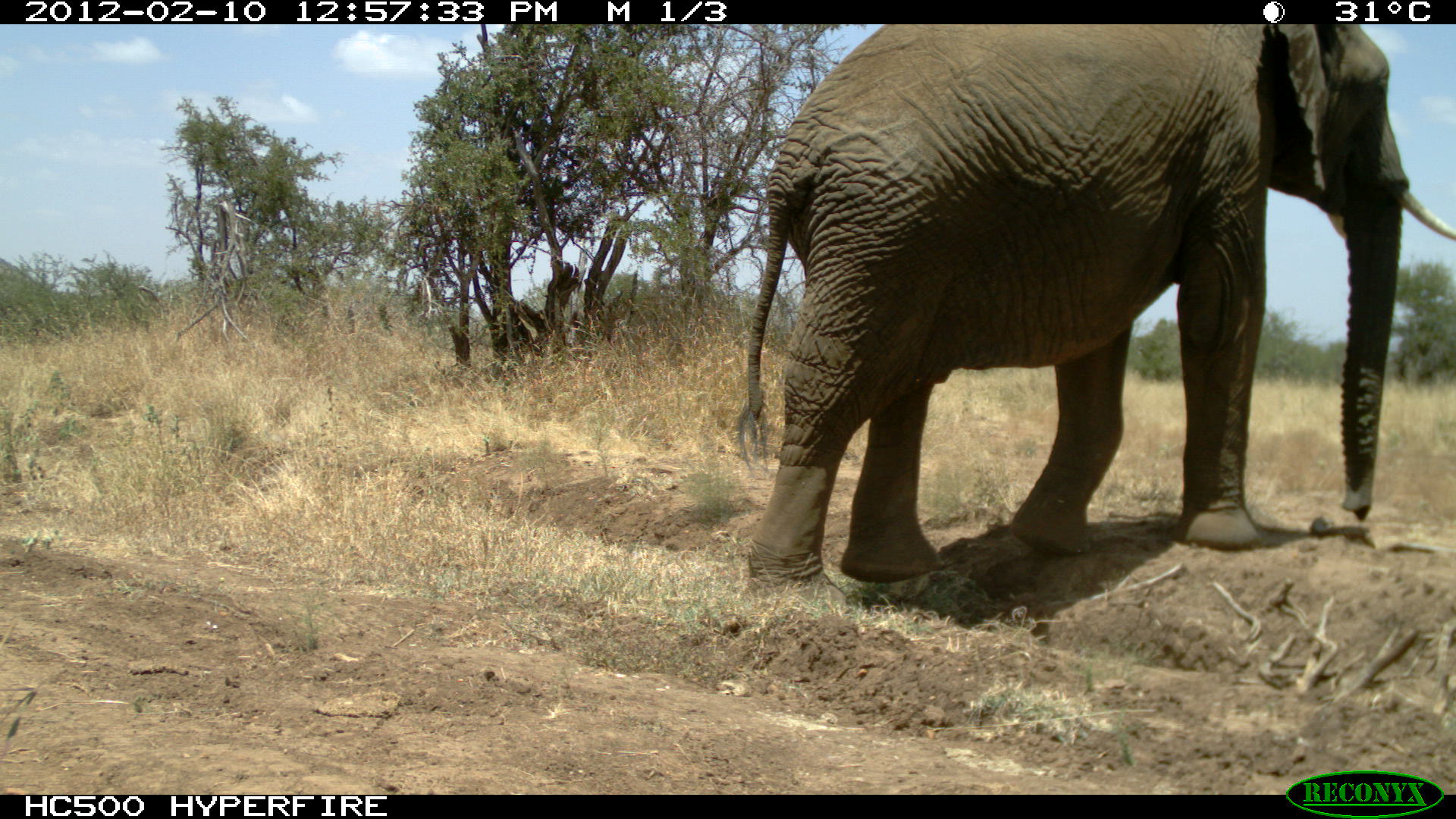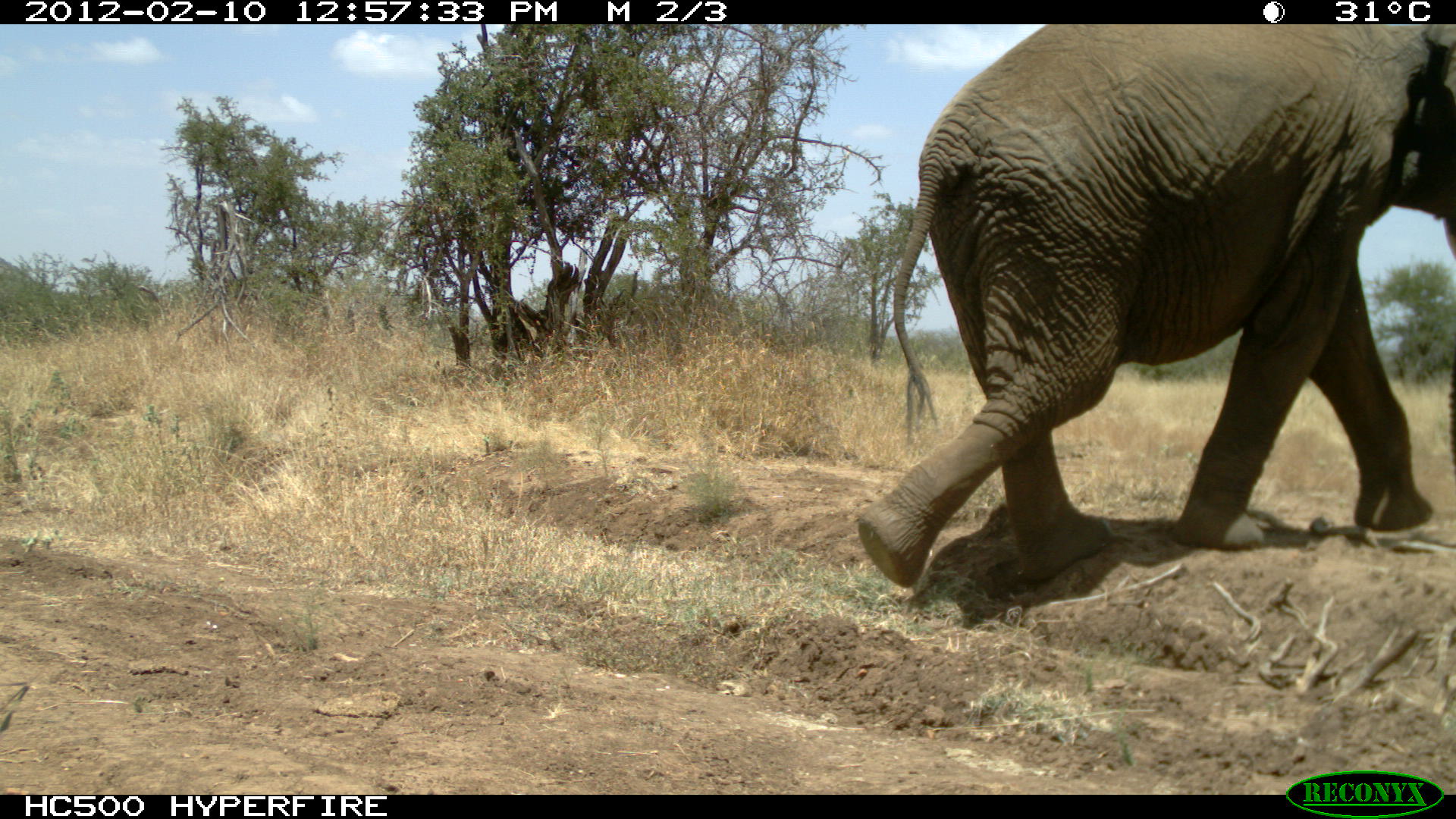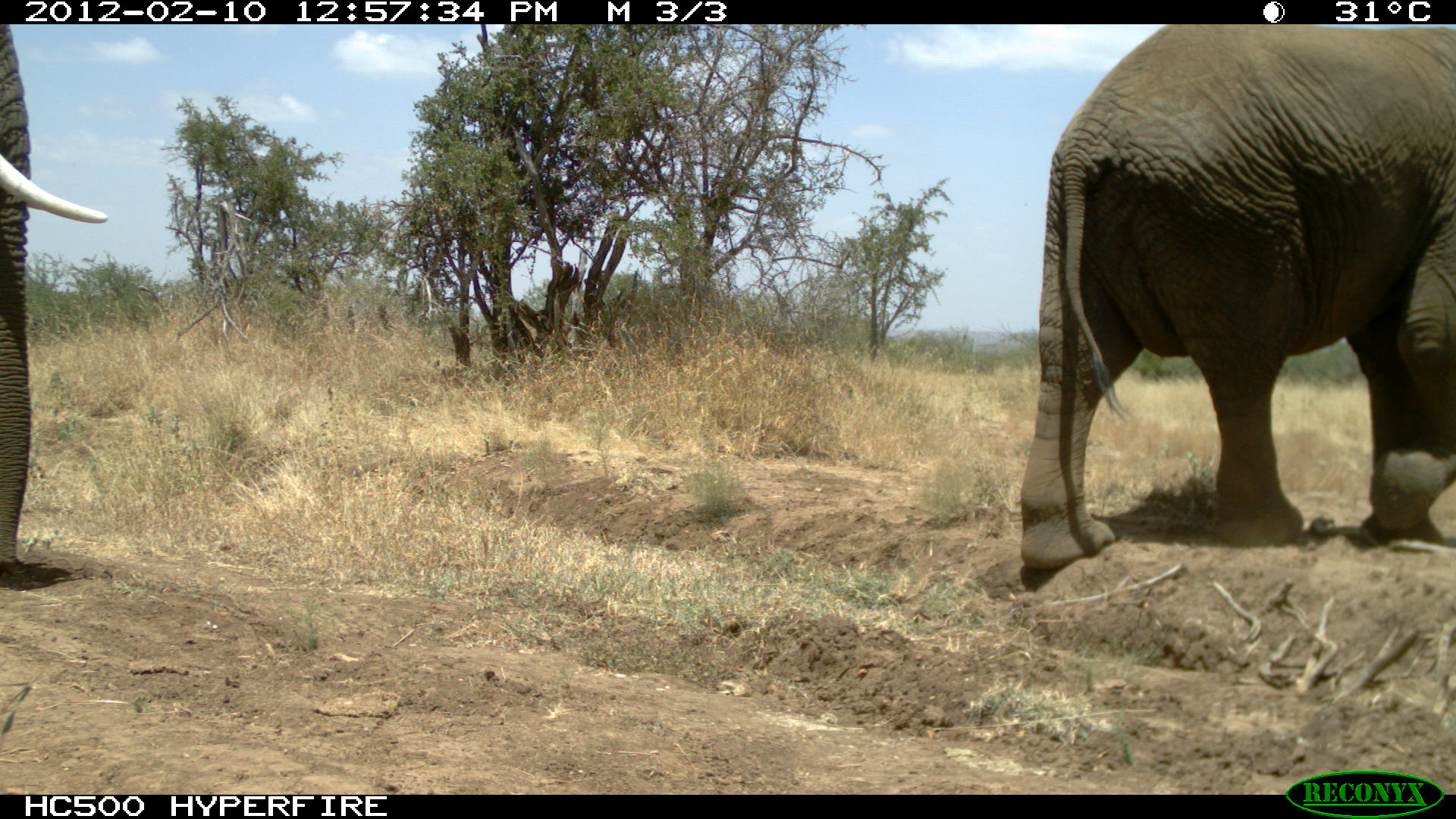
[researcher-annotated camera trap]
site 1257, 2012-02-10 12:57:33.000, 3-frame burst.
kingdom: Animalia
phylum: Chordata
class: Mammalia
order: Proboscidea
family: Elephantidae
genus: Loxodonta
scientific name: Loxodonta africana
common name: african bush elephant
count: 1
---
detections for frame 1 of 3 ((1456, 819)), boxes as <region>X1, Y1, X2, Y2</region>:
loxodonta africana: <region>719, 24, 1455, 606</region>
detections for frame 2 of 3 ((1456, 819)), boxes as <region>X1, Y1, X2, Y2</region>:
loxodonta africana: <region>854, 24, 1455, 583</region>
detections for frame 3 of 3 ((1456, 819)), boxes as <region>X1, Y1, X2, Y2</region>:
loxodonta africana: <region>1015, 24, 1456, 574</region>; <region>1, 23, 112, 587</region>